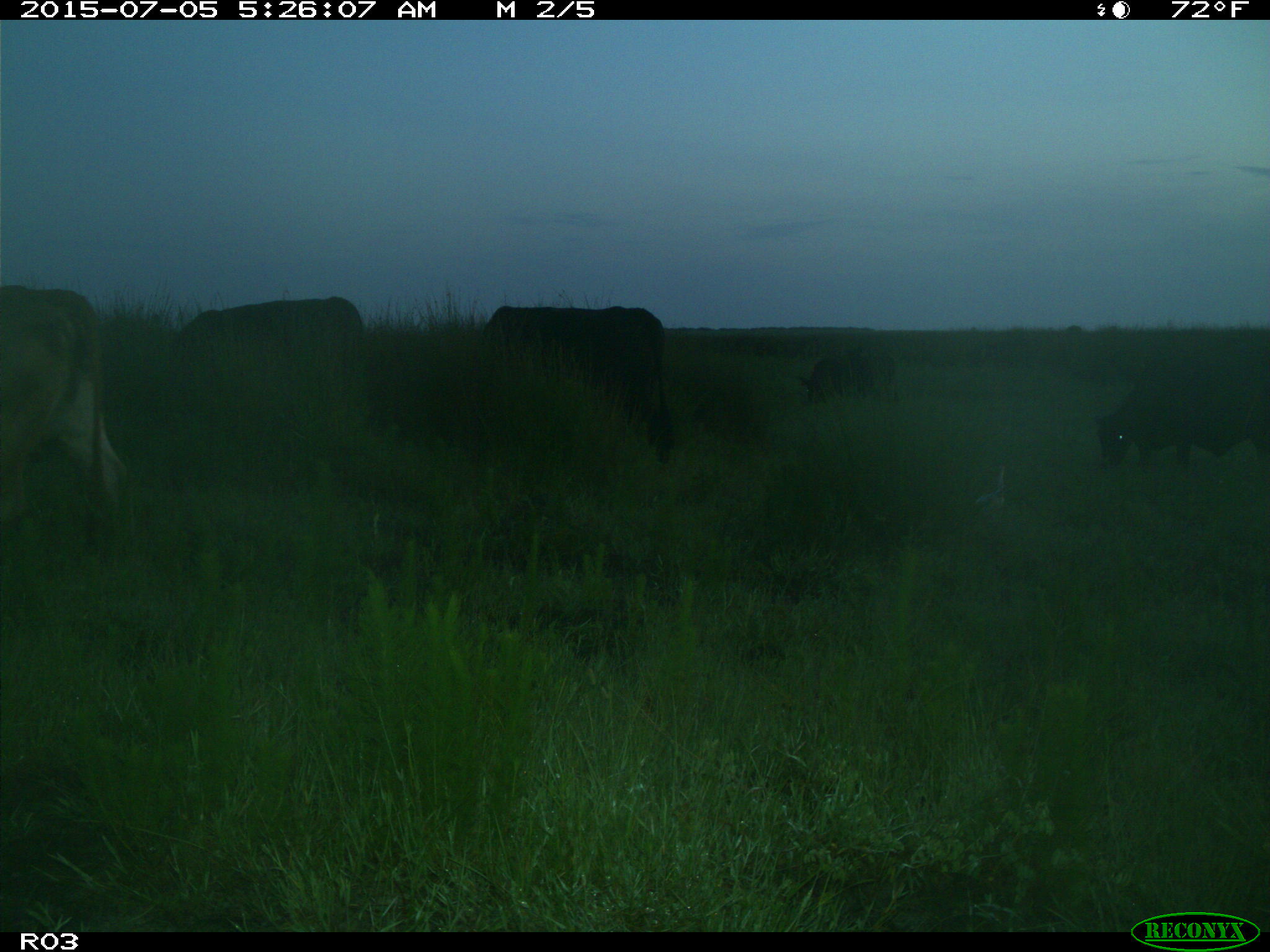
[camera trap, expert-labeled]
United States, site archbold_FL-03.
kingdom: Animalia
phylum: Chordata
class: Mammalia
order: Artiodactyla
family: Bovidae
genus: Bos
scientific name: Bos taurus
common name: domestic cow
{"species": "Bos taurus (domestic cow)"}